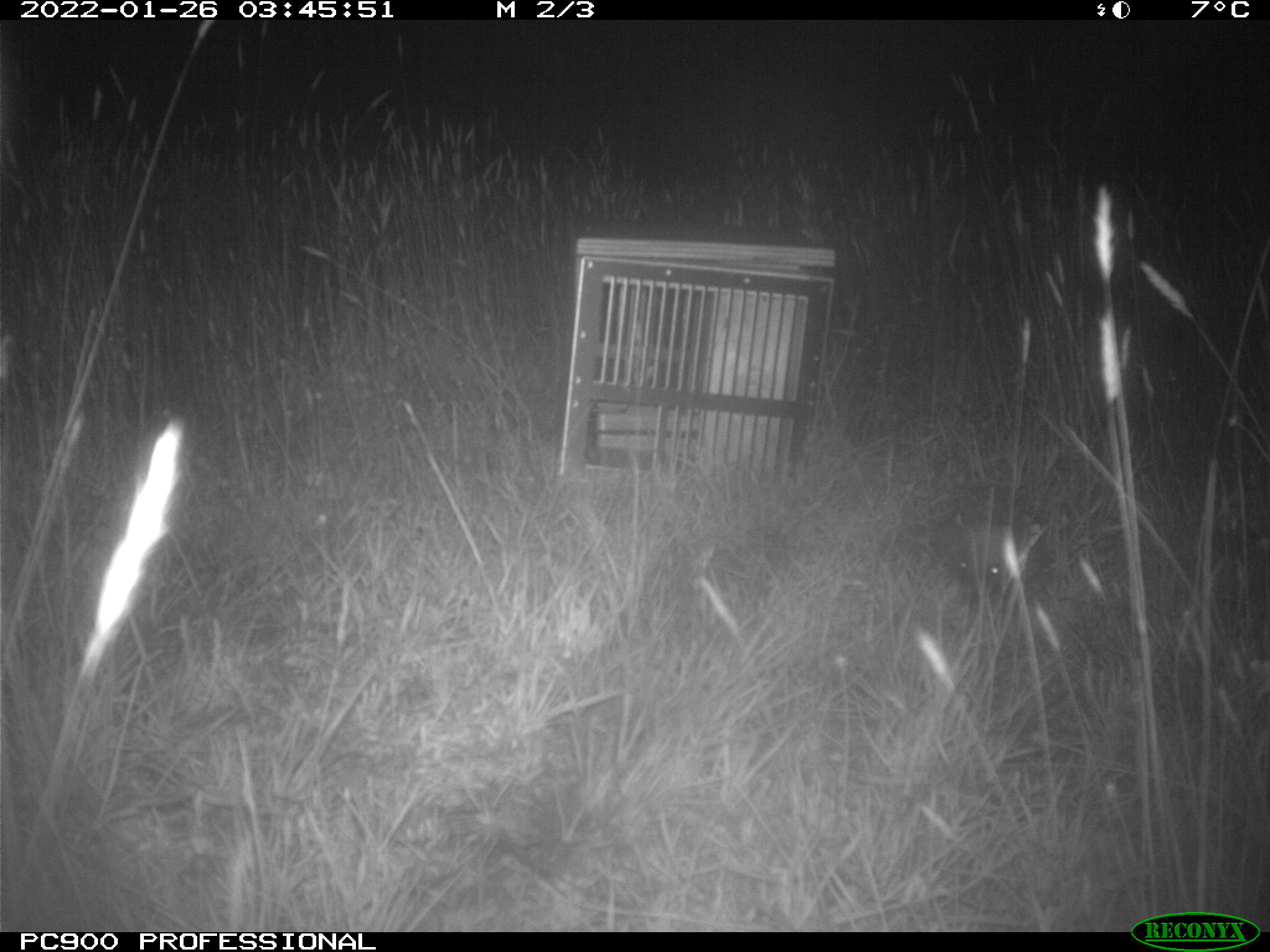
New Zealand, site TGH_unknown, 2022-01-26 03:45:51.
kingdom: Animalia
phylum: Chordata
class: Mammalia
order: Eulipotyphla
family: Erinaceidae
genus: Erinaceus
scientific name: Erinaceus europaeus europaeus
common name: european hedgehog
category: hedgehog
Hedgehog (european hedgehog) (Erinaceus europaeus europaeus).